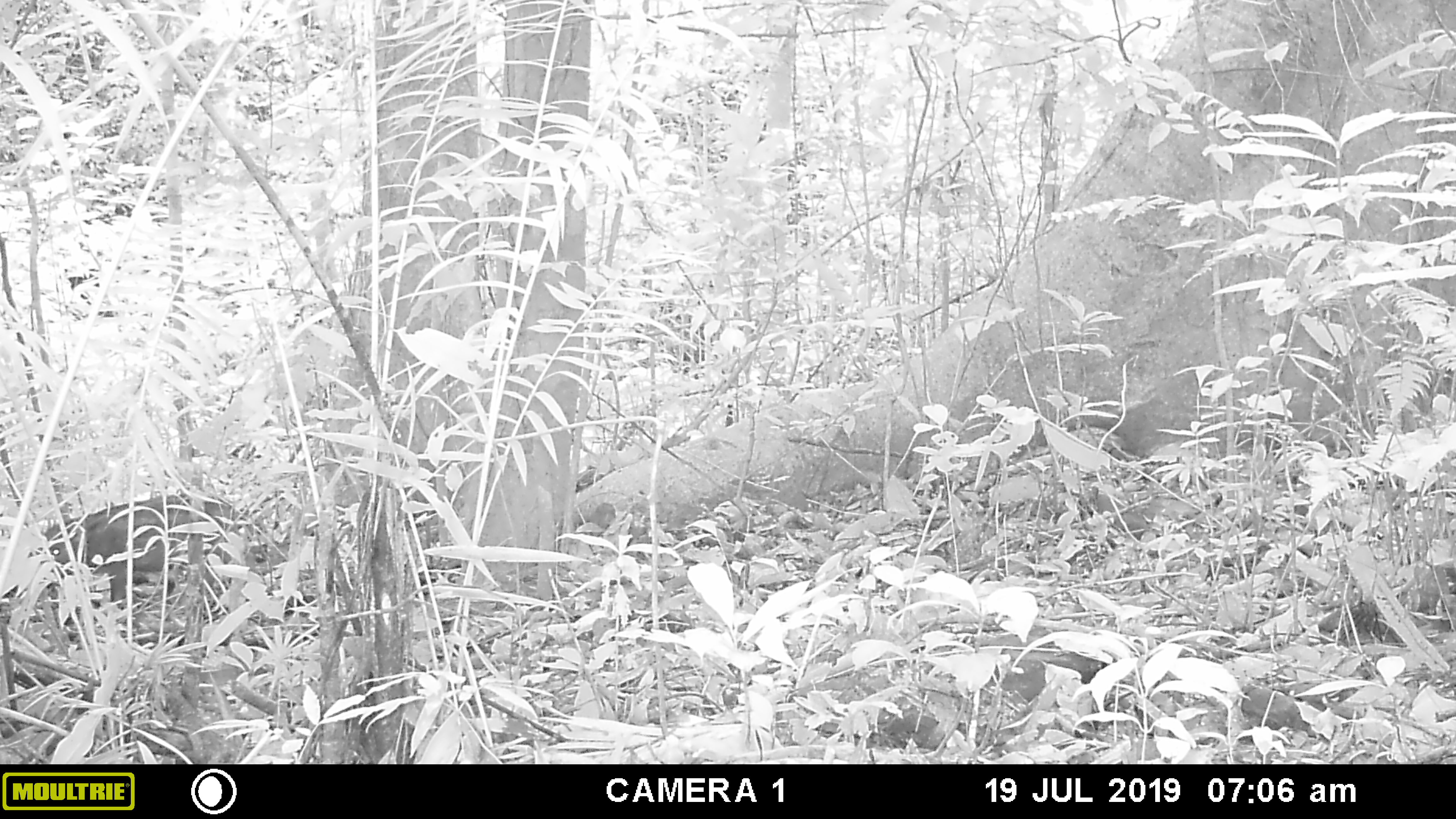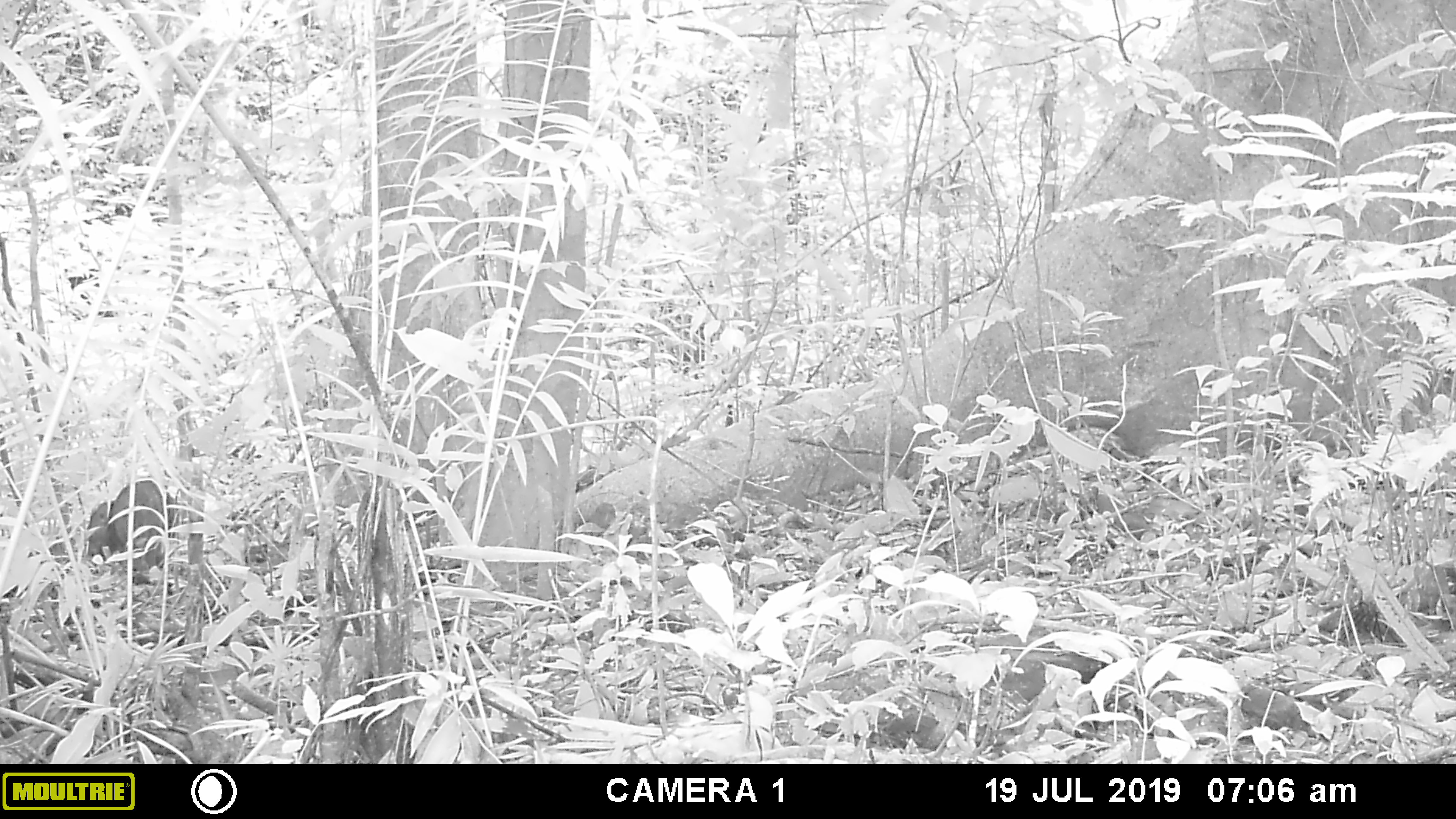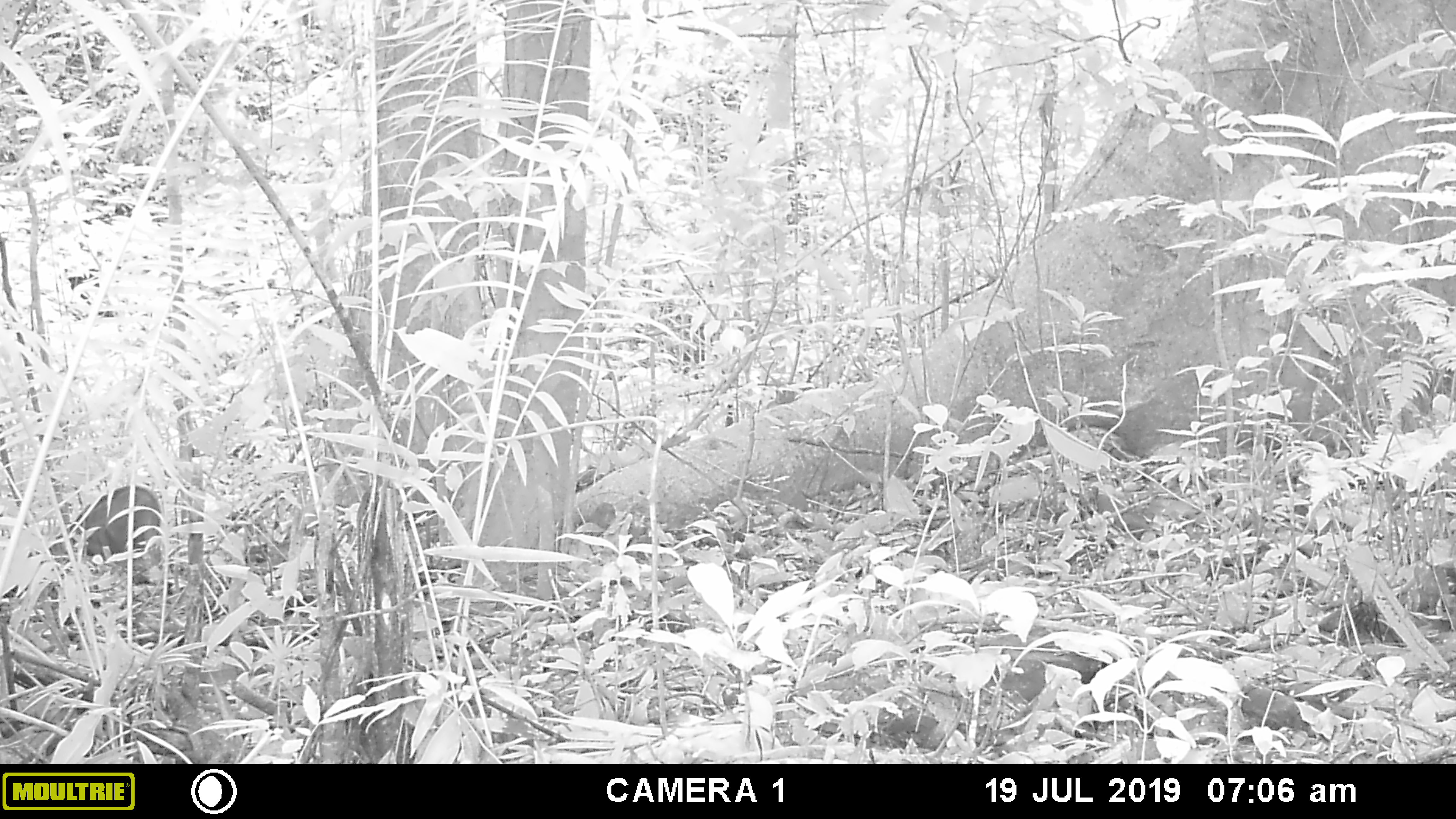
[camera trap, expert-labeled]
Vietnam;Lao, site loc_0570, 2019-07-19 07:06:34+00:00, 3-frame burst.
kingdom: Animalia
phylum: Chordata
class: Mammalia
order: Artiodactyla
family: Suidae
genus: Sus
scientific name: Sus scrofa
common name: eurasian wild pig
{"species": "eurasian wild pig (Sus scrofa)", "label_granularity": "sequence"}